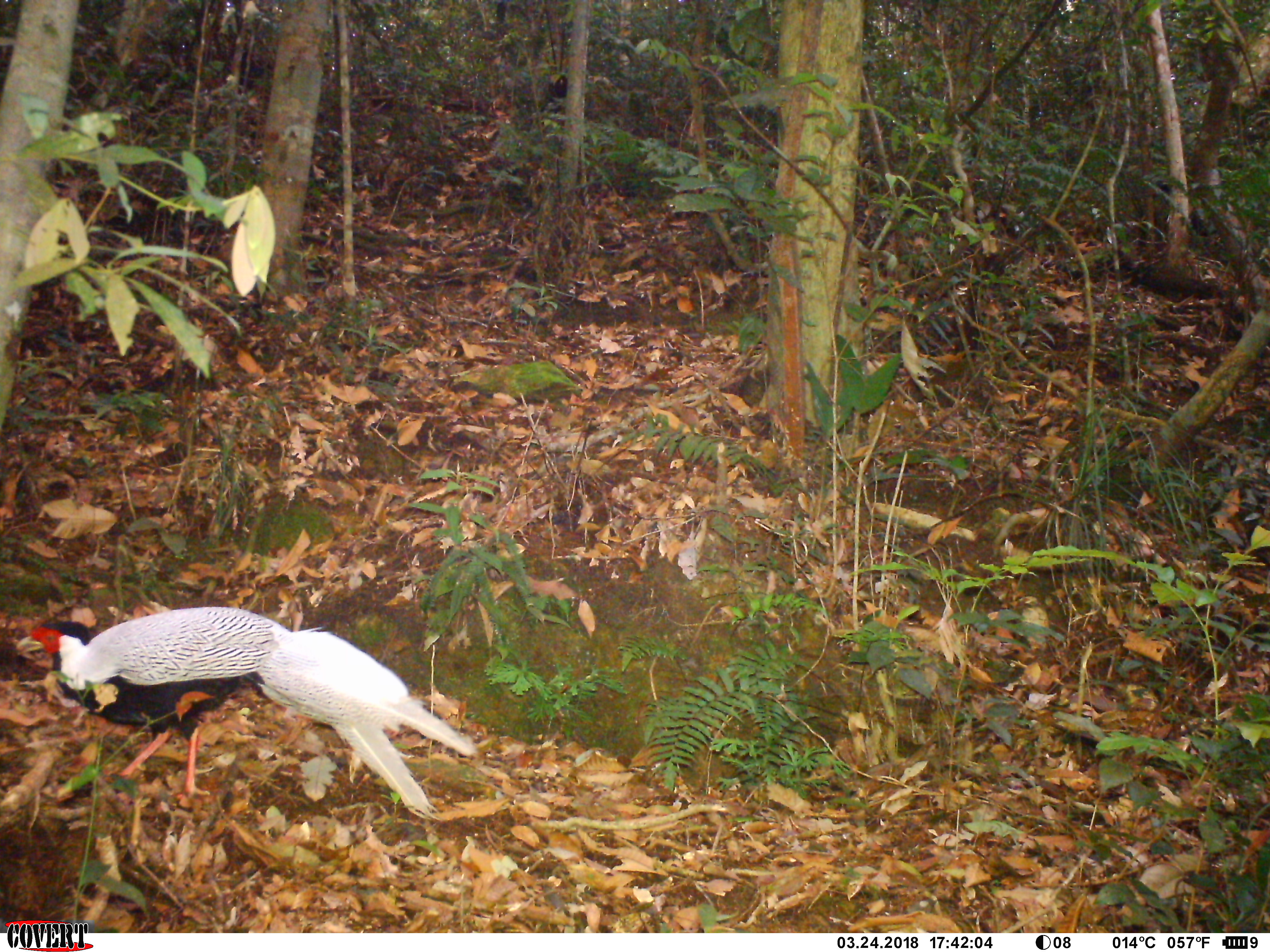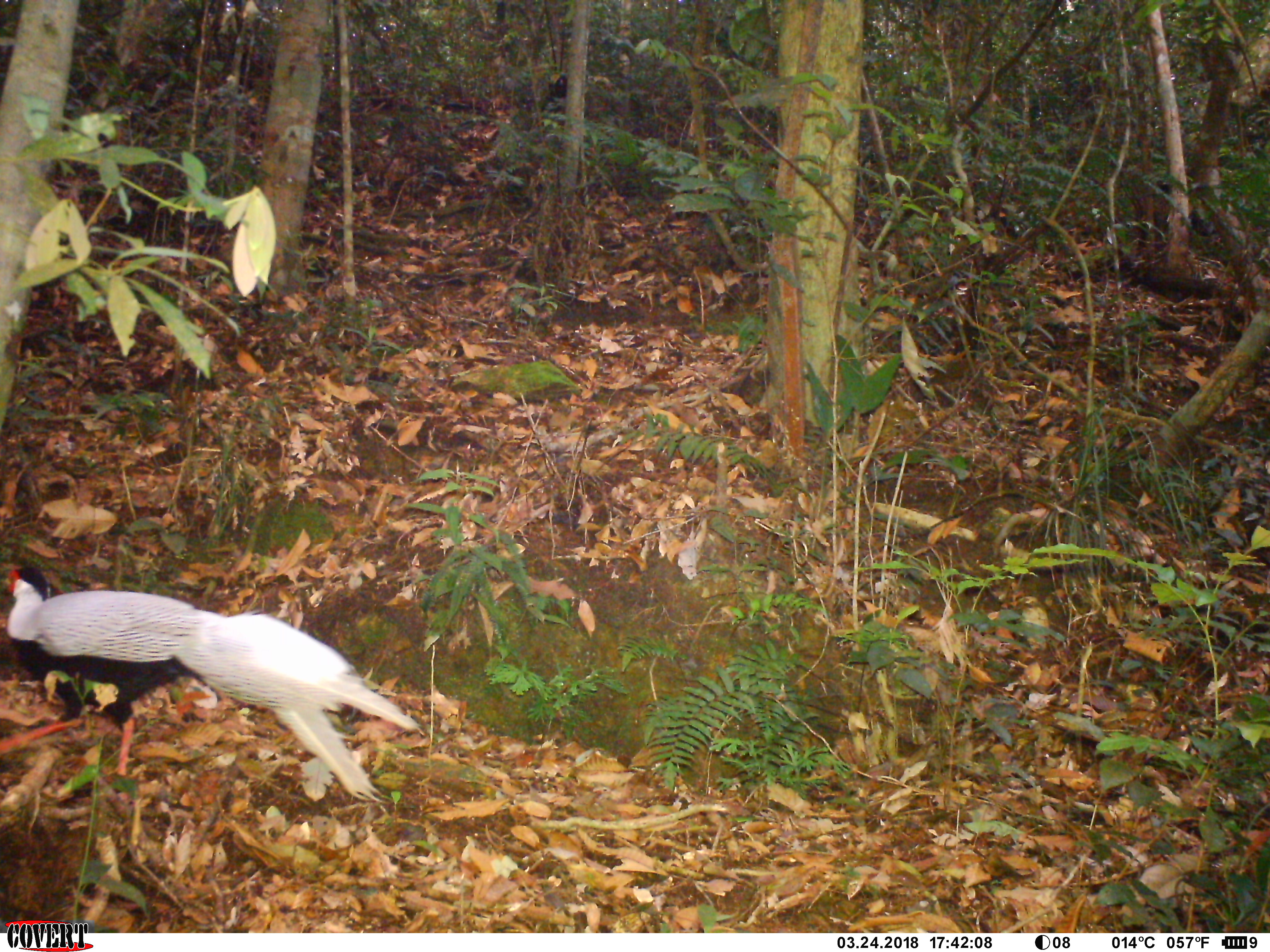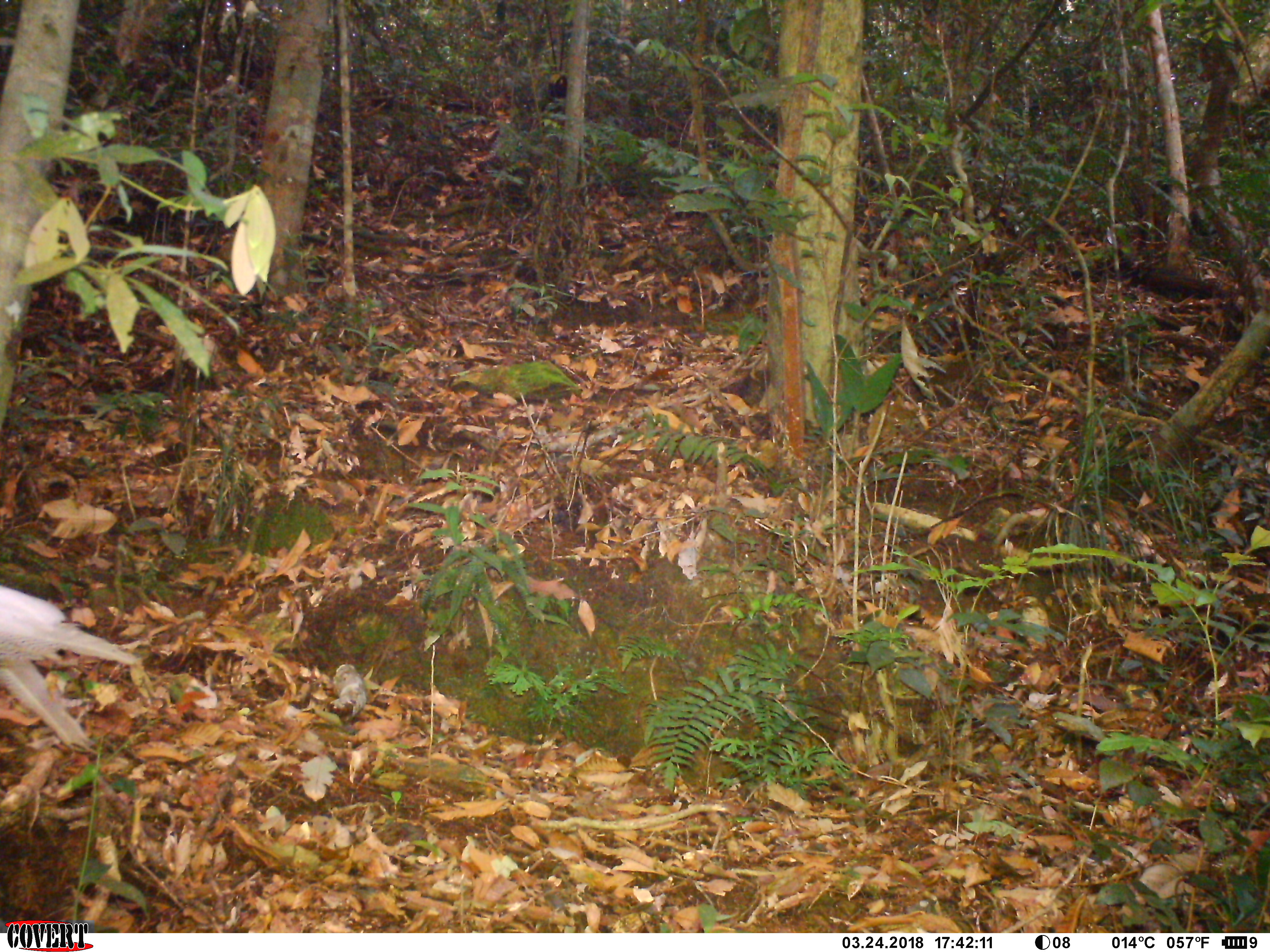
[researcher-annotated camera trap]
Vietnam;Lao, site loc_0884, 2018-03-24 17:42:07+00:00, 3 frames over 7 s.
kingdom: Animalia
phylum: Chordata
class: Aves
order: Galliformes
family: Phasianidae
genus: Lophura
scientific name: Lophura nycthemera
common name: silver pheasant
Silver pheasant (Lophura nycthemera). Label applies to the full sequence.